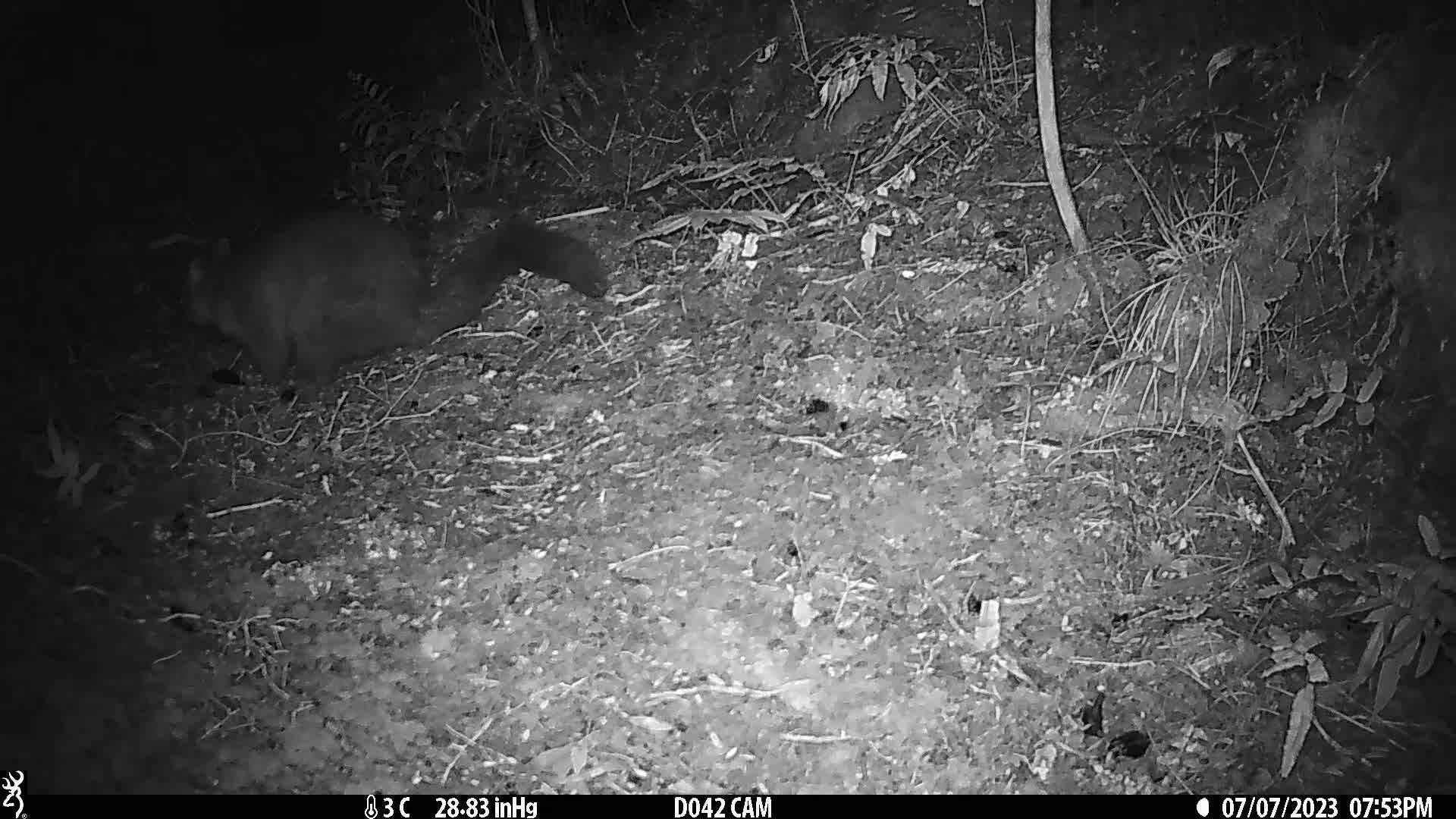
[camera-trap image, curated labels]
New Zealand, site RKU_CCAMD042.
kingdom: Animalia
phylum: Chordata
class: Mammalia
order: Diprotodontia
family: Phalangeridae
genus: Trichosurus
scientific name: Trichosurus vulpecula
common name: common brushtail possum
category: possum